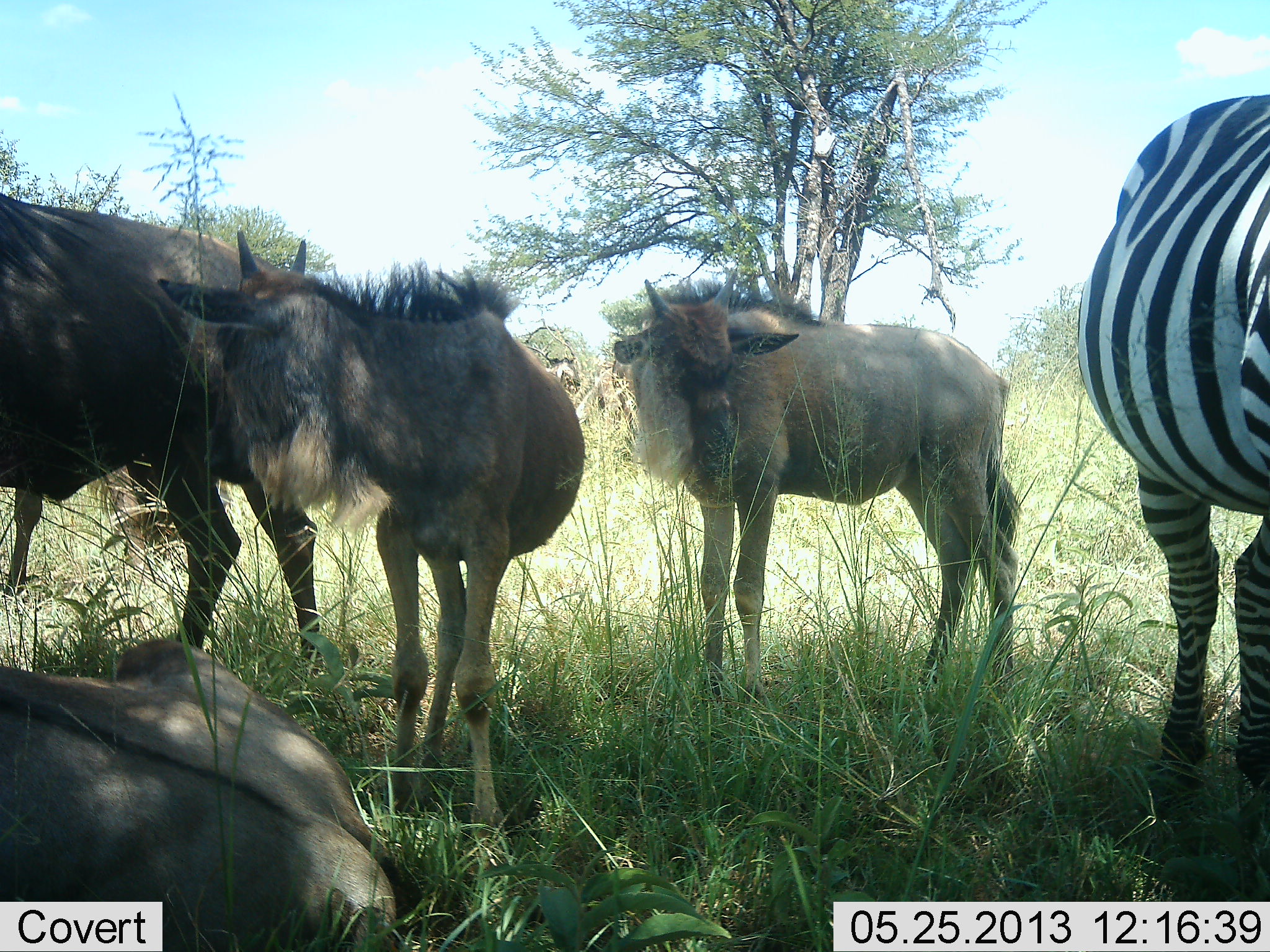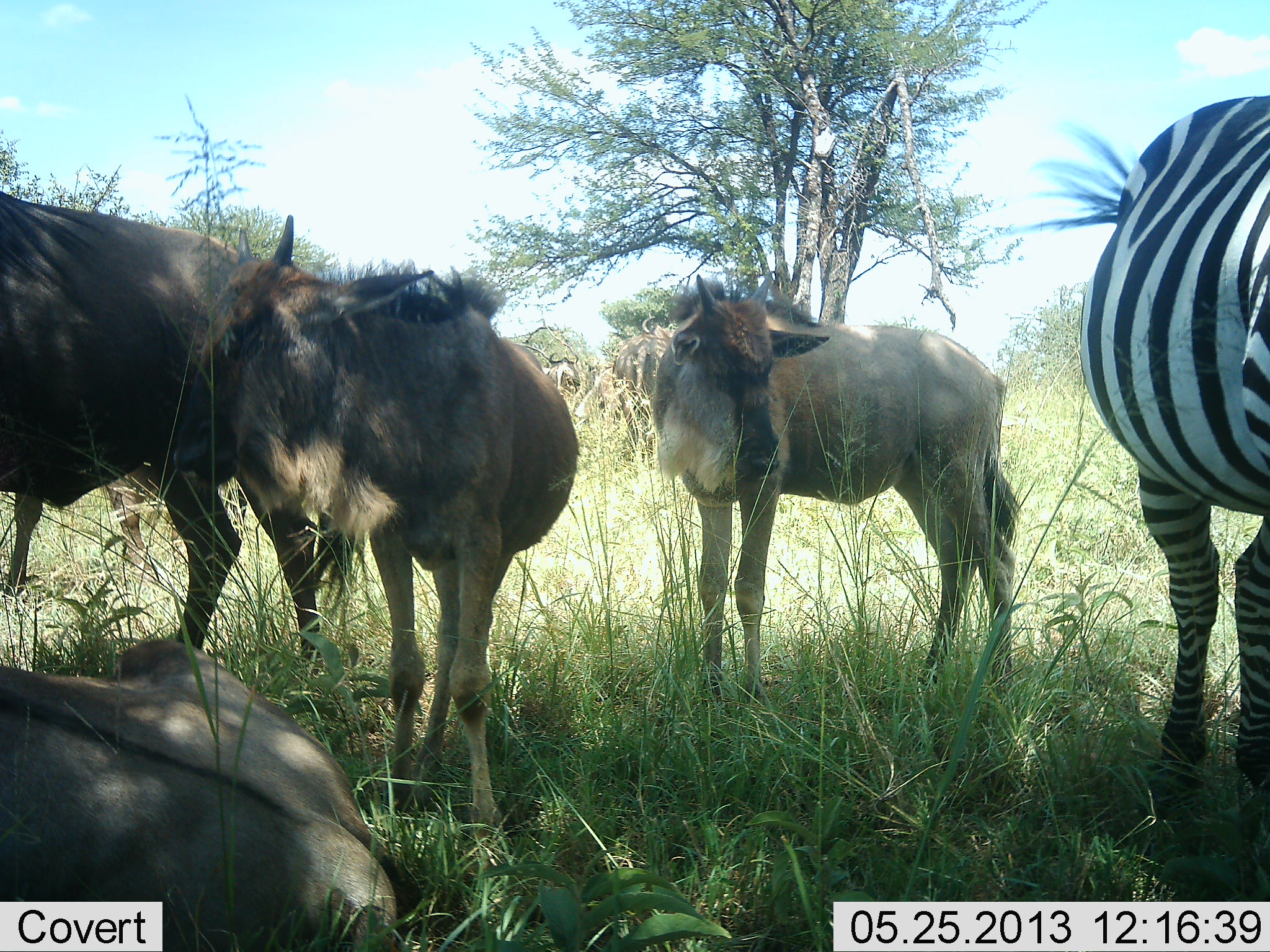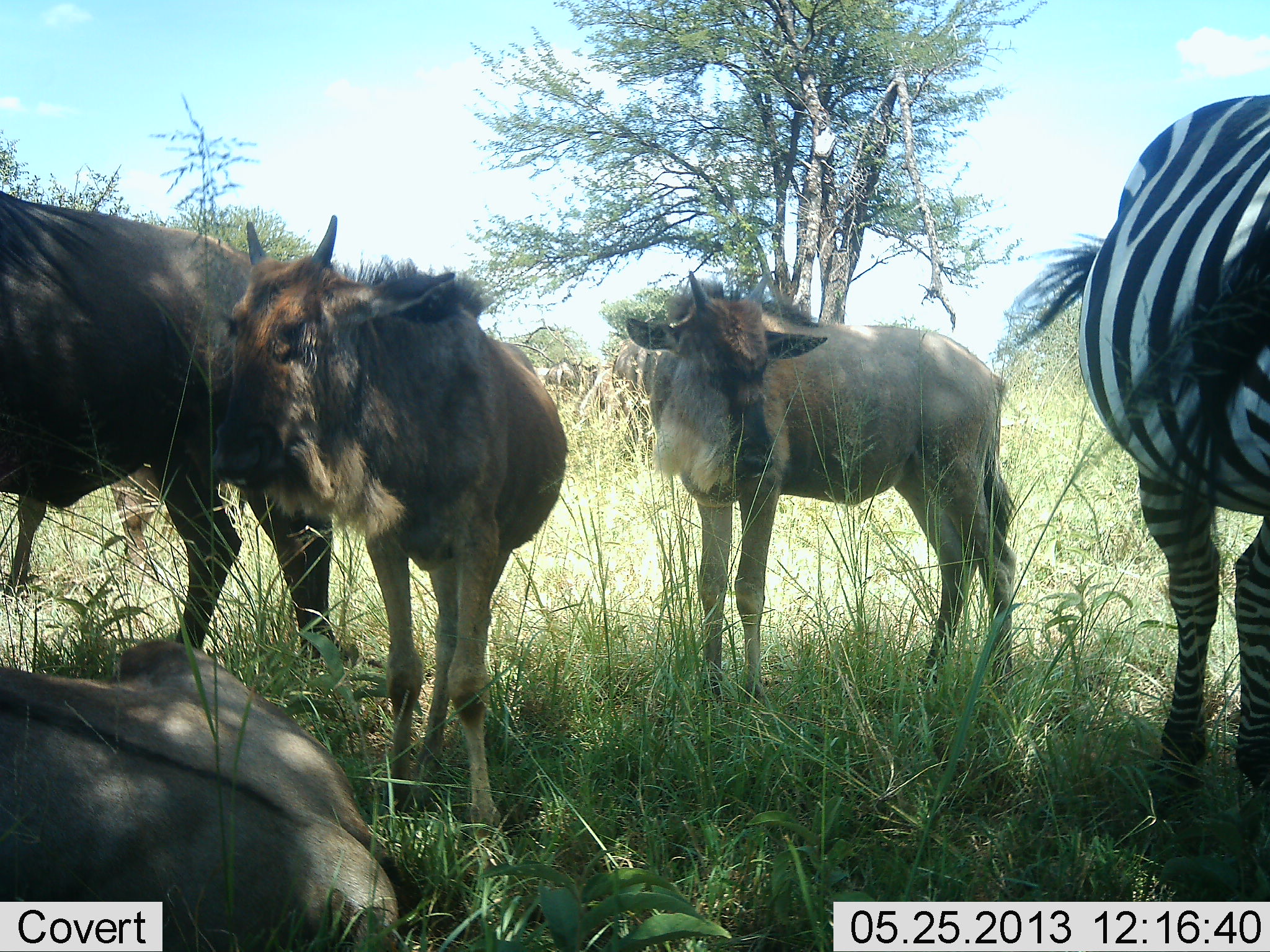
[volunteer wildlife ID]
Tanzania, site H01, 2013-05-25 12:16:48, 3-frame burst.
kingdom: Animalia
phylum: Chordata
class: Mammalia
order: Artiodactyla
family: Bovidae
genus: Connochaetes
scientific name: Connochaetes taurinus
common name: blue wildebeest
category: wildebeest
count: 4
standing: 88%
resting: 68%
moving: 0%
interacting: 12%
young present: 60%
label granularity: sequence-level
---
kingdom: Animalia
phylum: Chordata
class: Mammalia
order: Perissodactyla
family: Equidae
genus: Equus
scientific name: Equus quagga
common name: plains zebra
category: zebra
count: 1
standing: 90%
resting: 7%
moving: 0%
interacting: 0%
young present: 0%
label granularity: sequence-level